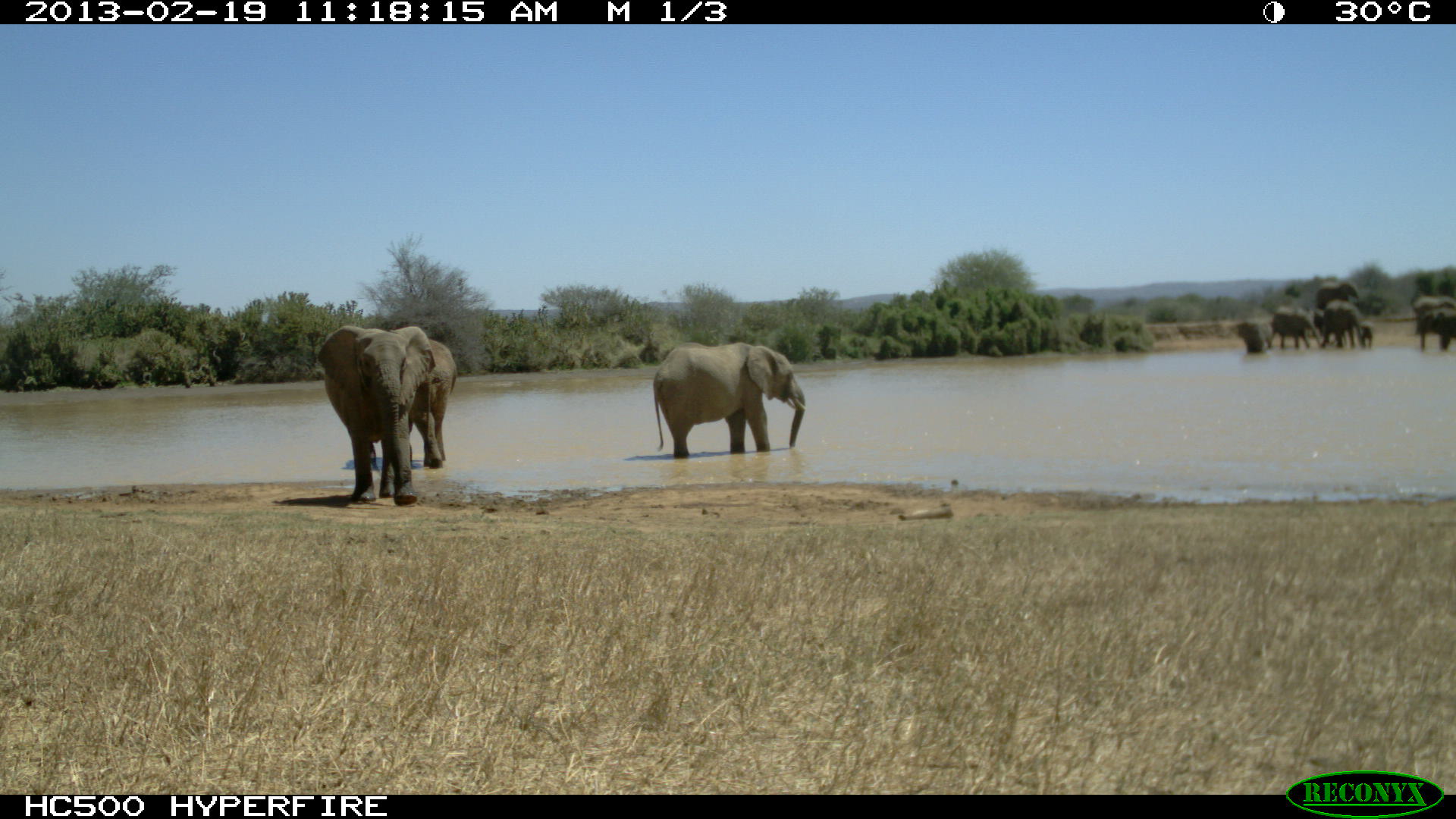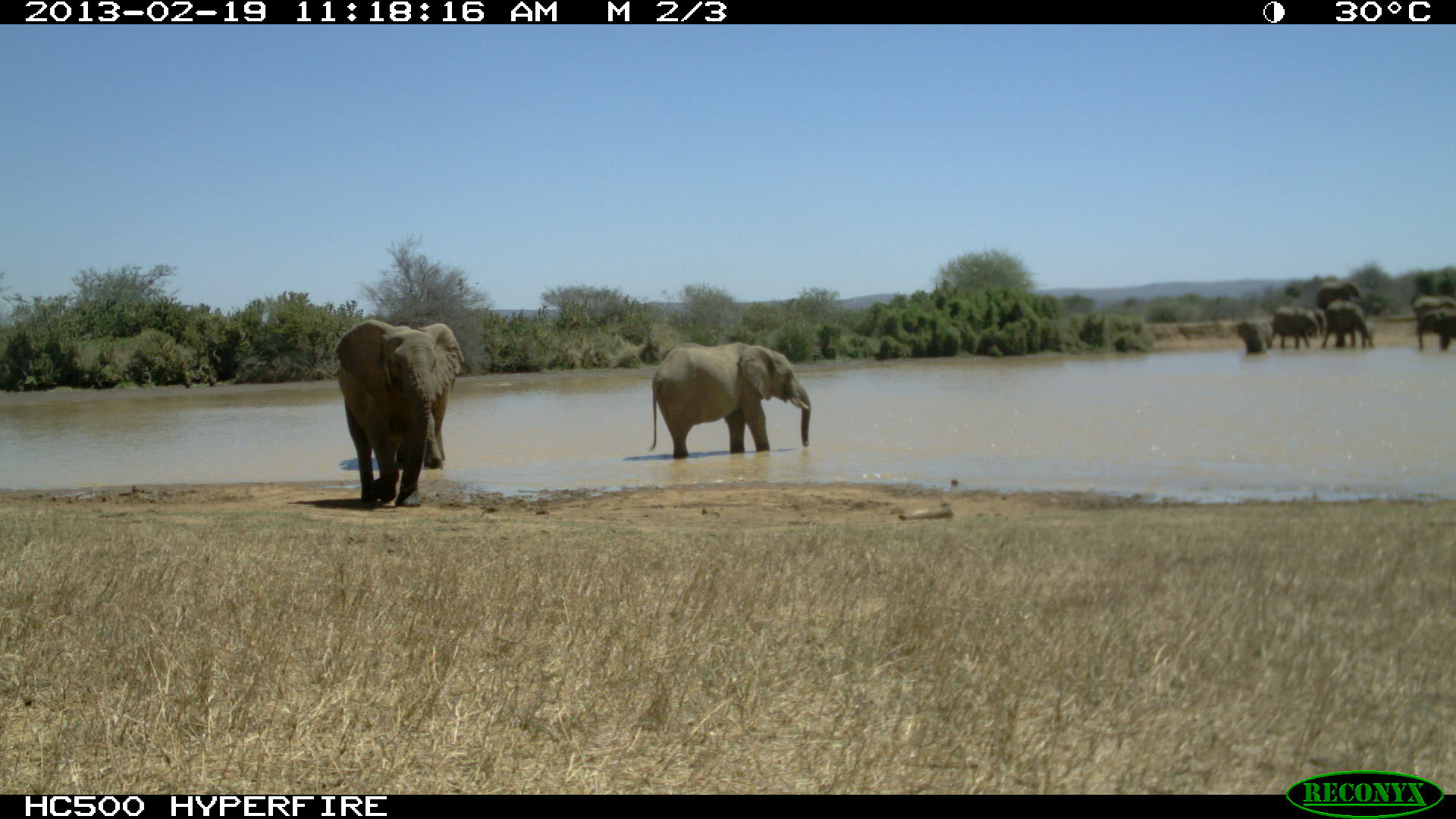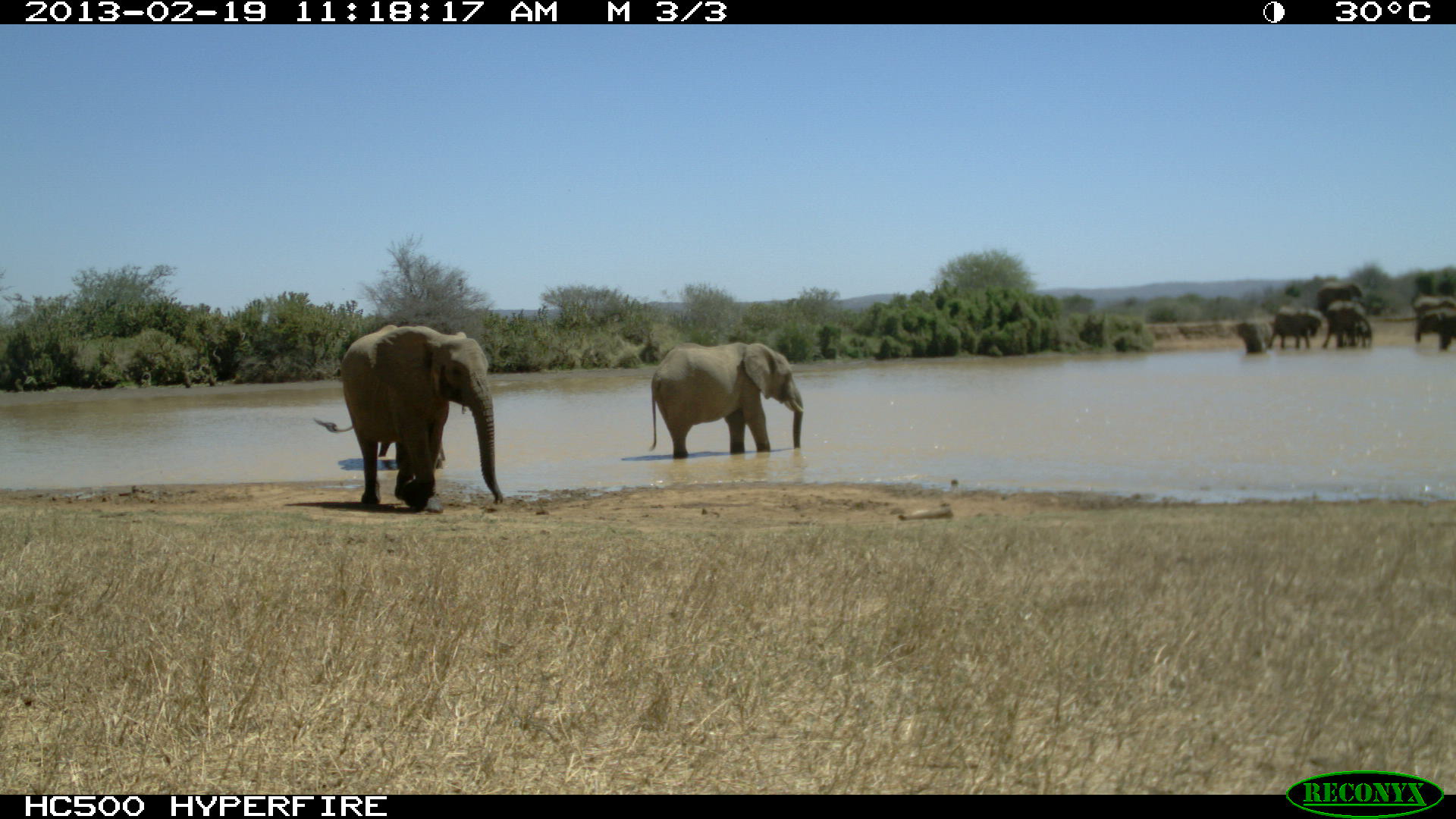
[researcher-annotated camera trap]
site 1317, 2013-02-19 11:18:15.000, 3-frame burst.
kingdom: Animalia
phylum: Chordata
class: Mammalia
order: Proboscidea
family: Elephantidae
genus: Loxodonta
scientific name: Loxodonta africana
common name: african bush elephant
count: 11